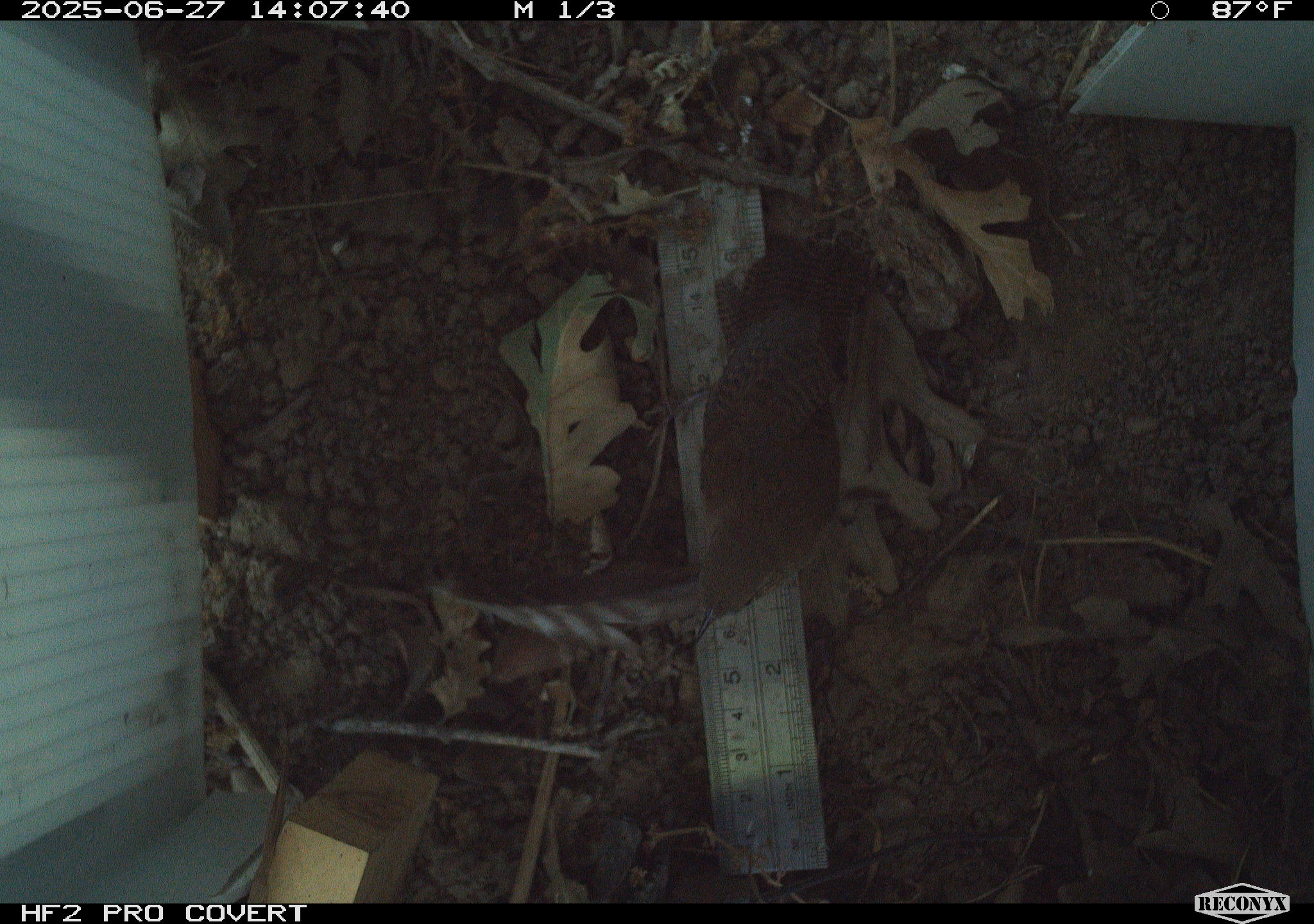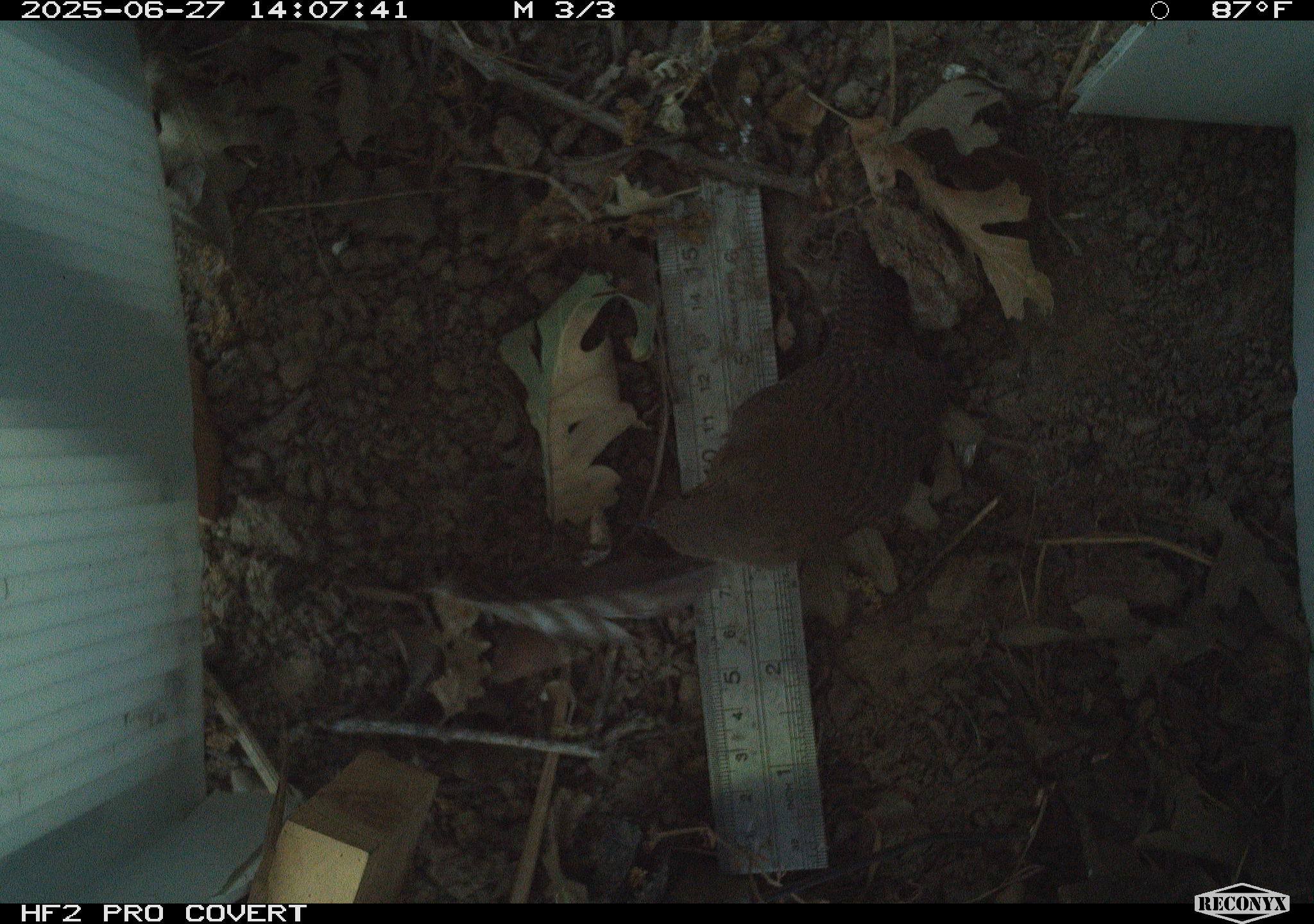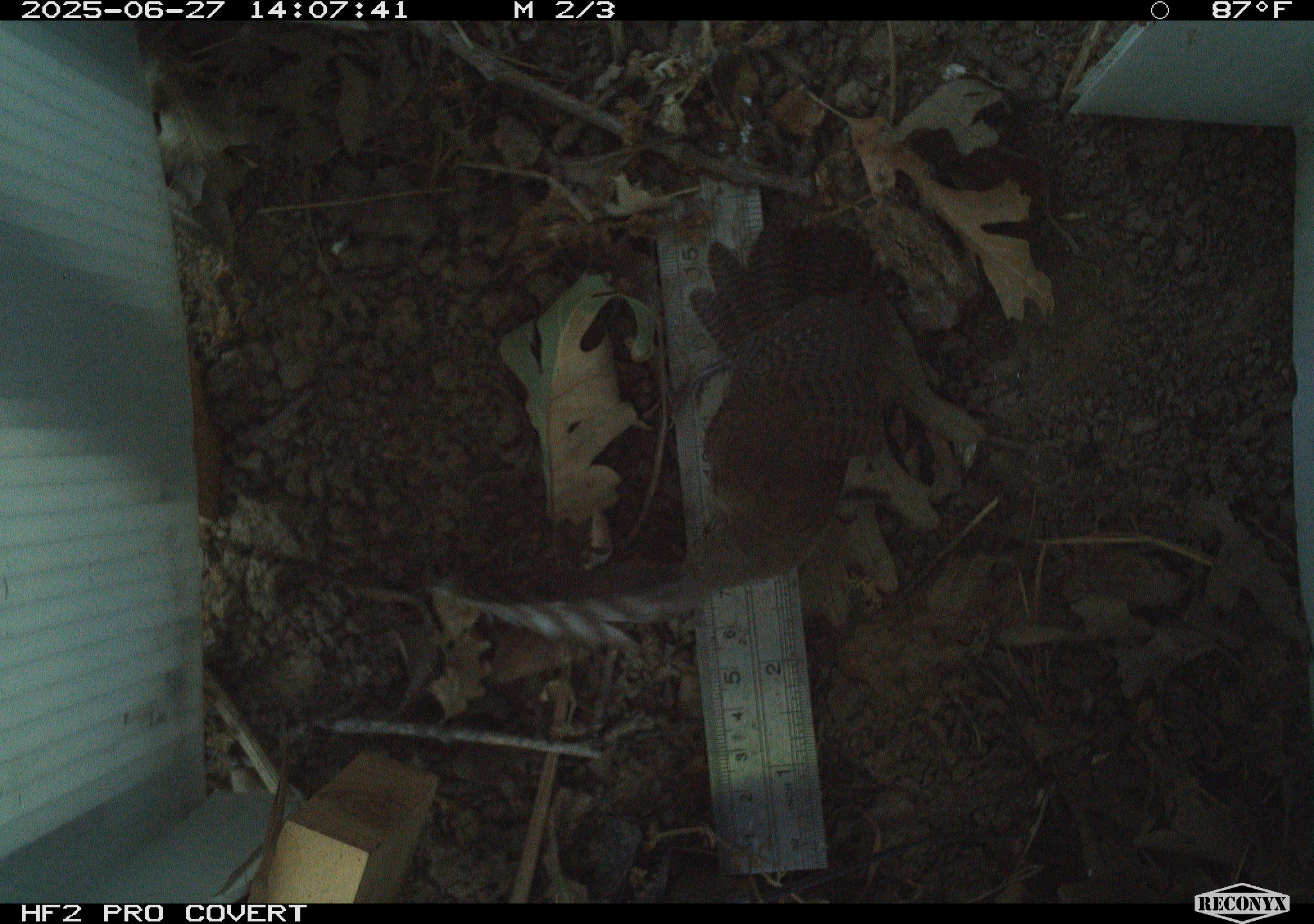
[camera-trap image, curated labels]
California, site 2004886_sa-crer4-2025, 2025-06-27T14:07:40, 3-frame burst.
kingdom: Animalia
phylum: Chordata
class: Aves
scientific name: Aves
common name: bird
Bird (Aves).